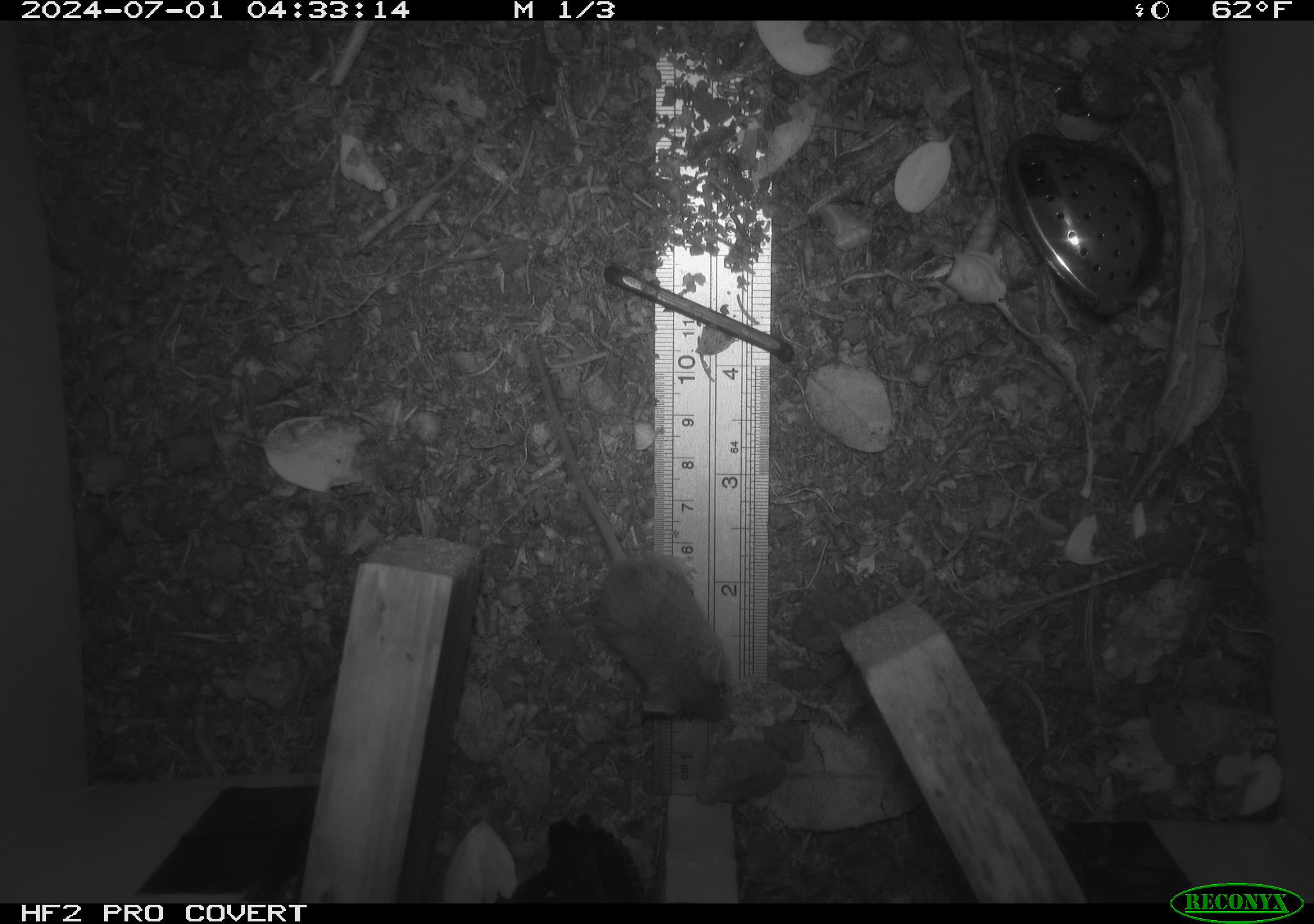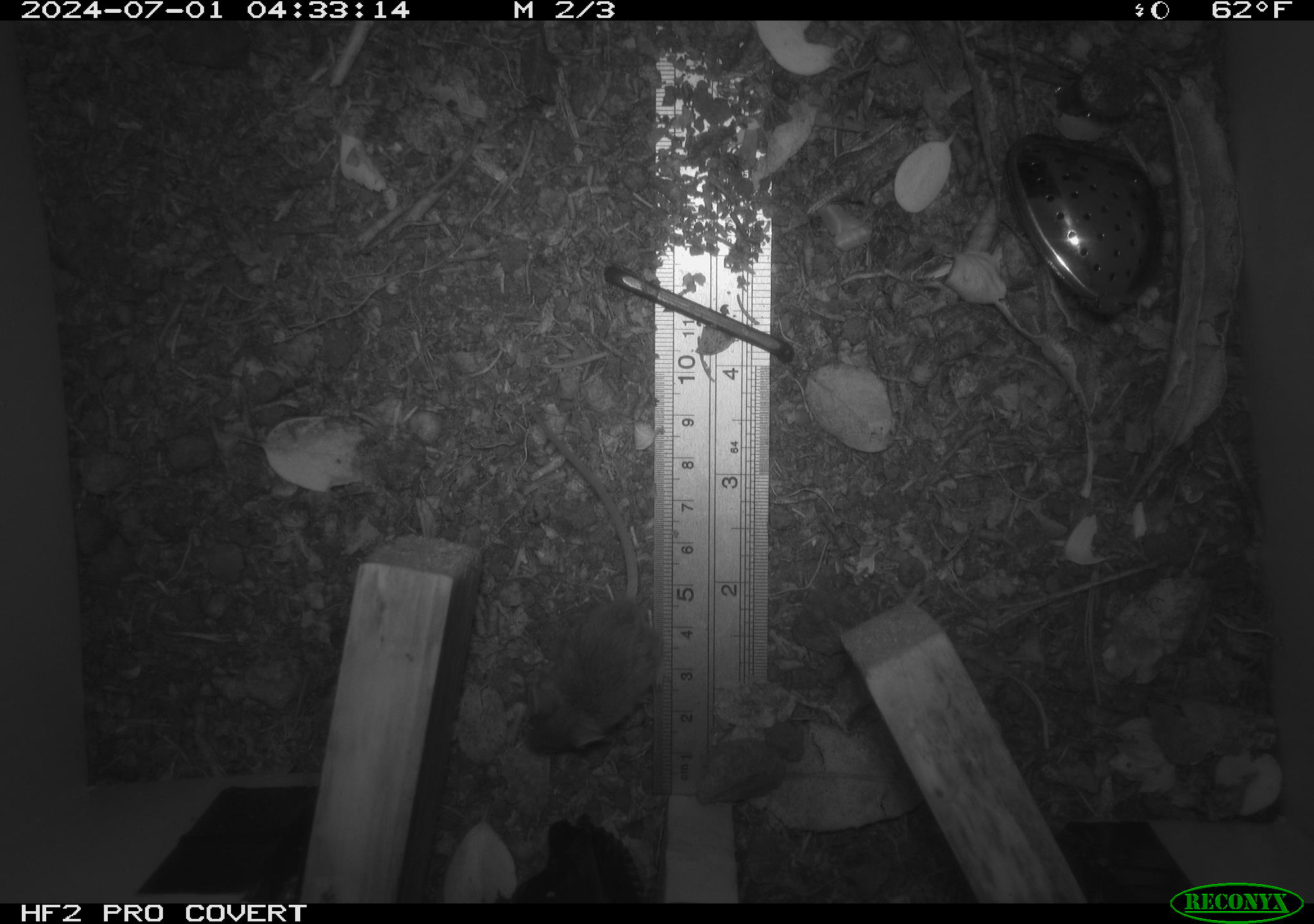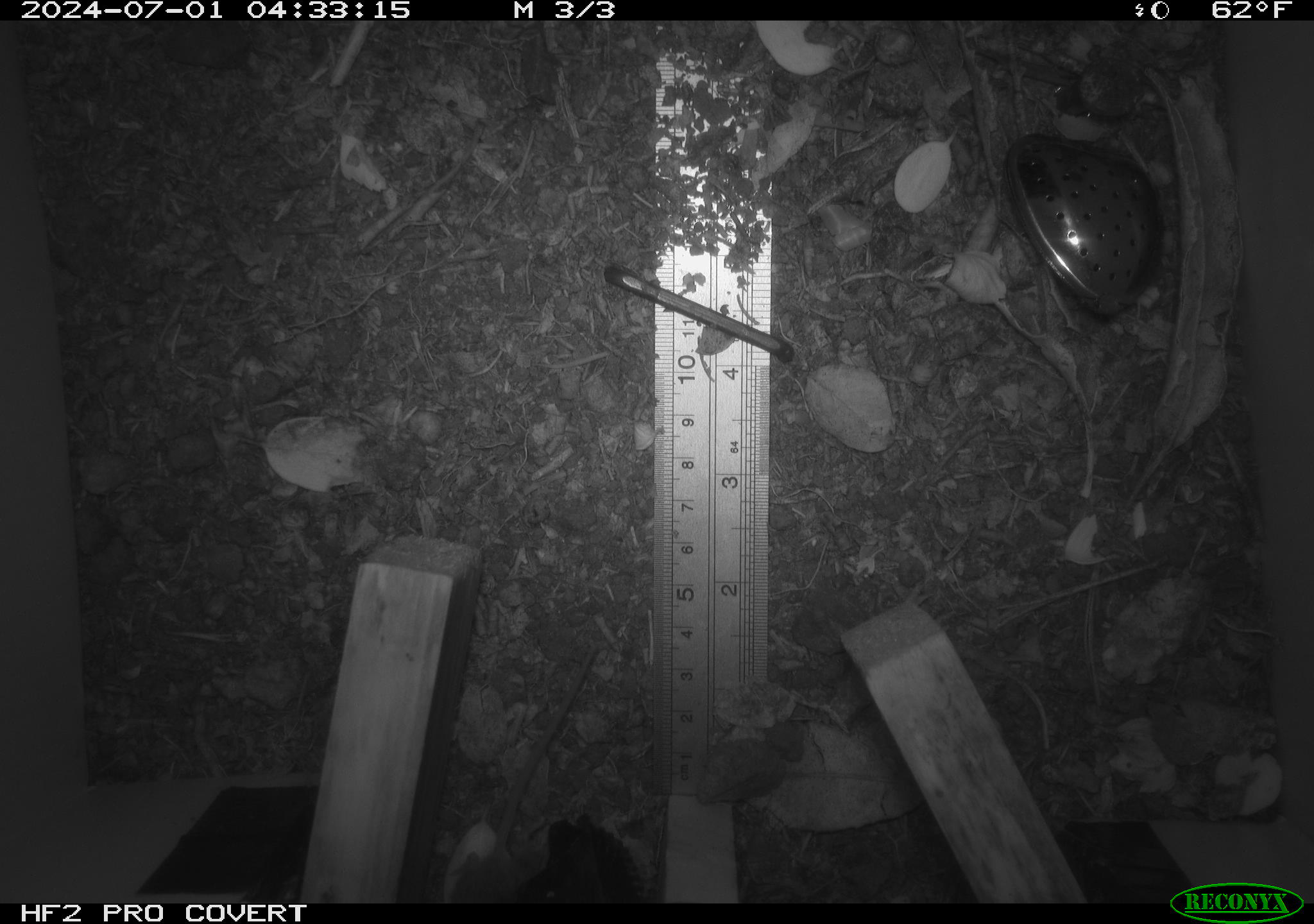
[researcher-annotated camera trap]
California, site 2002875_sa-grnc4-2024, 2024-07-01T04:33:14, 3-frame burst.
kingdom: Animalia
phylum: Chordata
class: Mammalia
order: Rodentia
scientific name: Rodentia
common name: mouse species